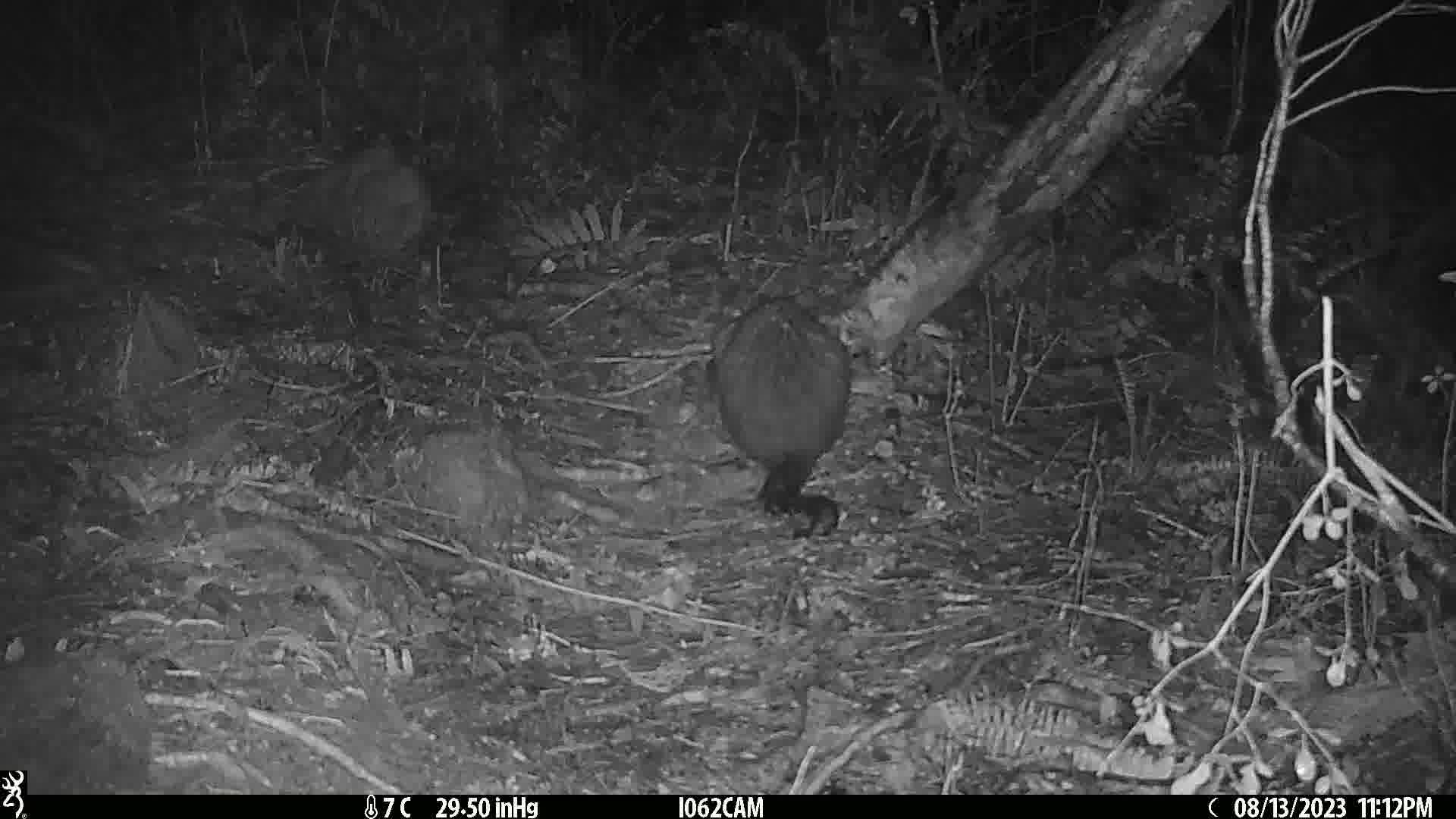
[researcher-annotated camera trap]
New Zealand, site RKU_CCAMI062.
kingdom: Animalia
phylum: Chordata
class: Mammalia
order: Diprotodontia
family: Phalangeridae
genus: Trichosurus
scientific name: Trichosurus vulpecula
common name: common brushtail possum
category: possum